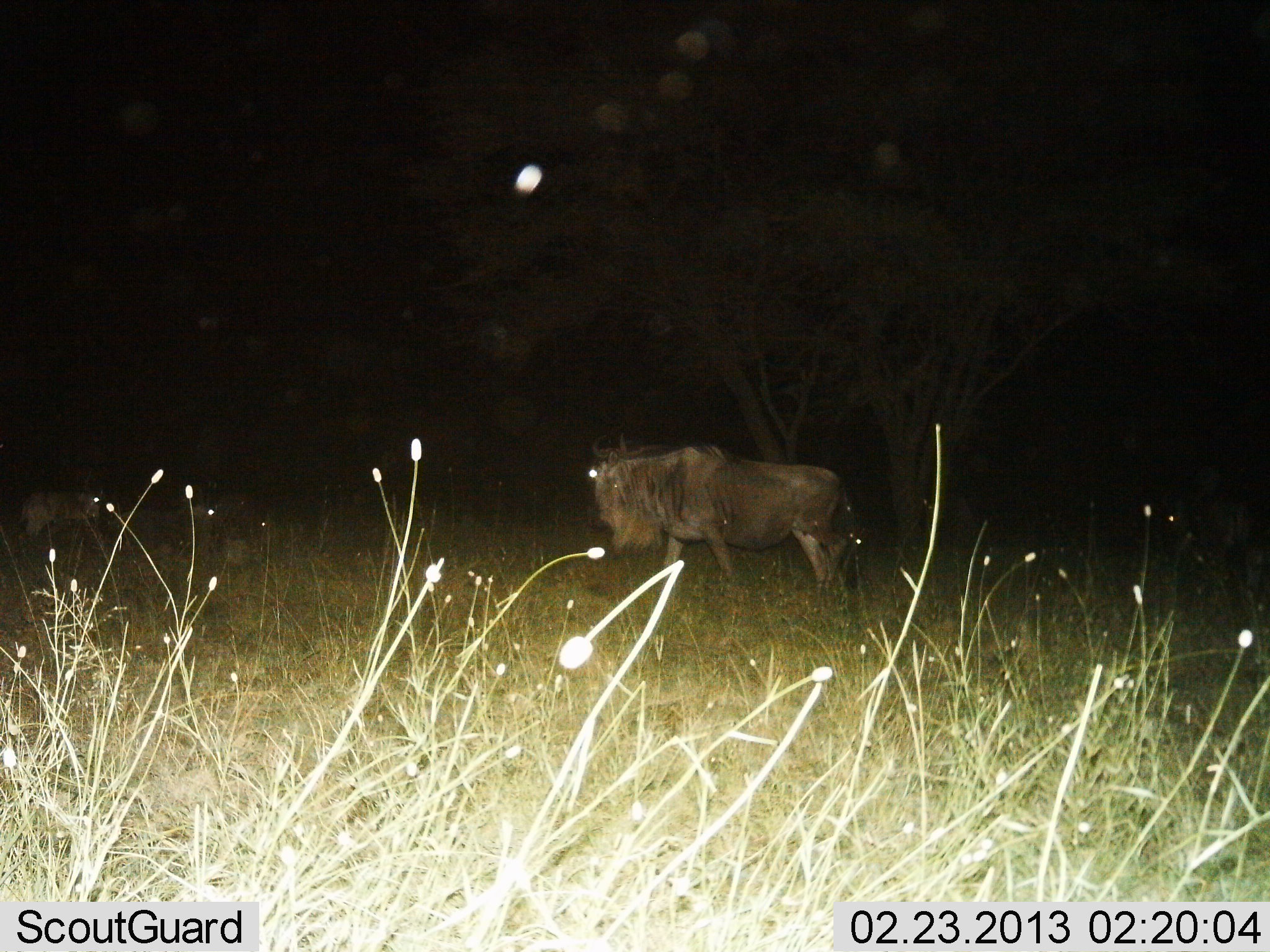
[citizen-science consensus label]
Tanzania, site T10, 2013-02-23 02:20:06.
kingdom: Animalia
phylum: Chordata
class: Mammalia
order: Artiodactyla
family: Bovidae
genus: Connochaetes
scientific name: Connochaetes taurinus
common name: blue wildebeest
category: wildebeest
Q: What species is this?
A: Wildebeest (blue wildebeest) (Connochaetes taurinus).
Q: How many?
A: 1.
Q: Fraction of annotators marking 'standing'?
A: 29%.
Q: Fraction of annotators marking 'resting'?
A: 4%.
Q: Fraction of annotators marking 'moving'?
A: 69%.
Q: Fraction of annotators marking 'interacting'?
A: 4%.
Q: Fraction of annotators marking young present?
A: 2%.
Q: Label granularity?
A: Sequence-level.